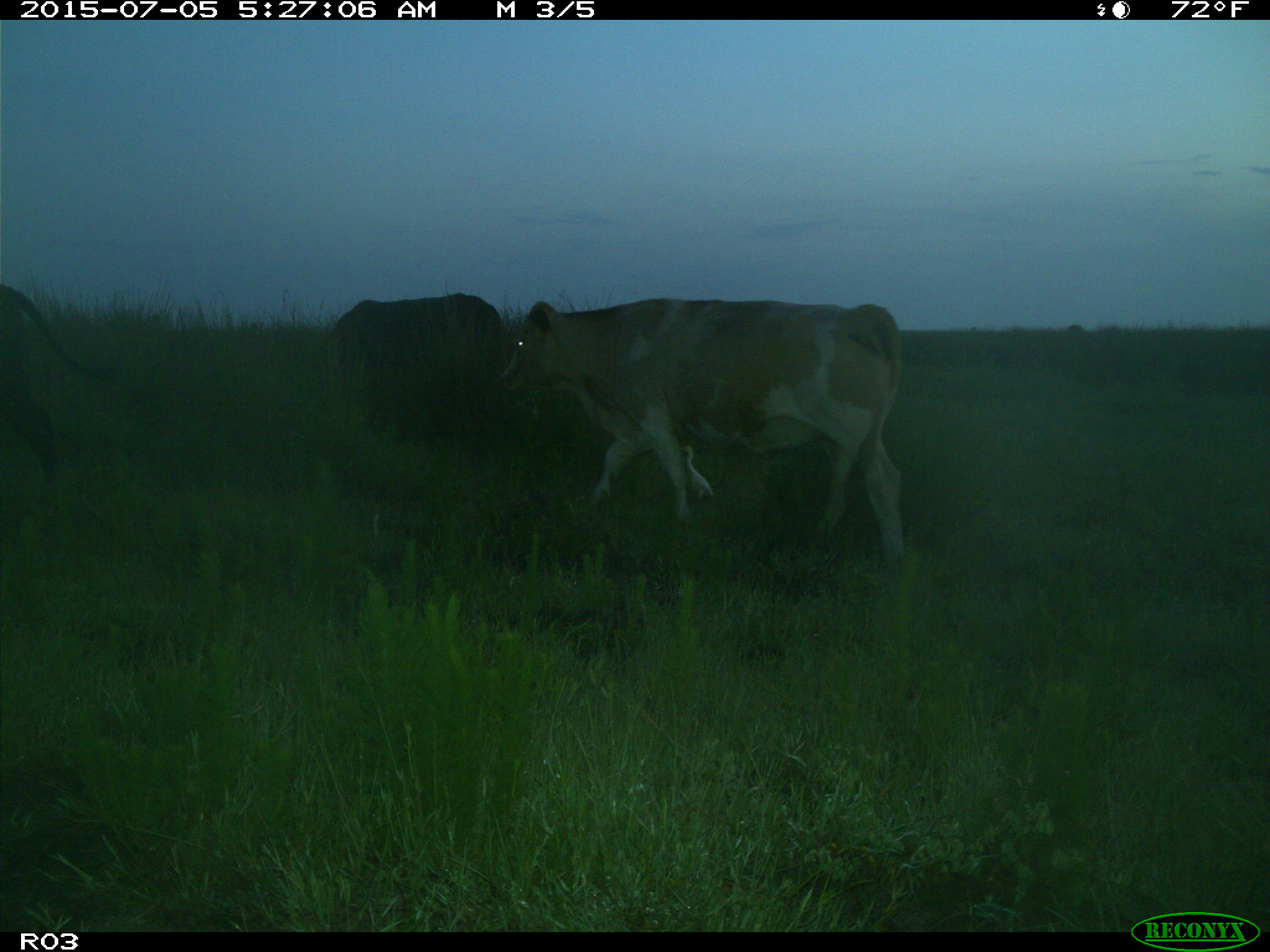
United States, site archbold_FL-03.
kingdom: Animalia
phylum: Chordata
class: Mammalia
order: Artiodactyla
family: Bovidae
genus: Bos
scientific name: Bos taurus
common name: domestic cow